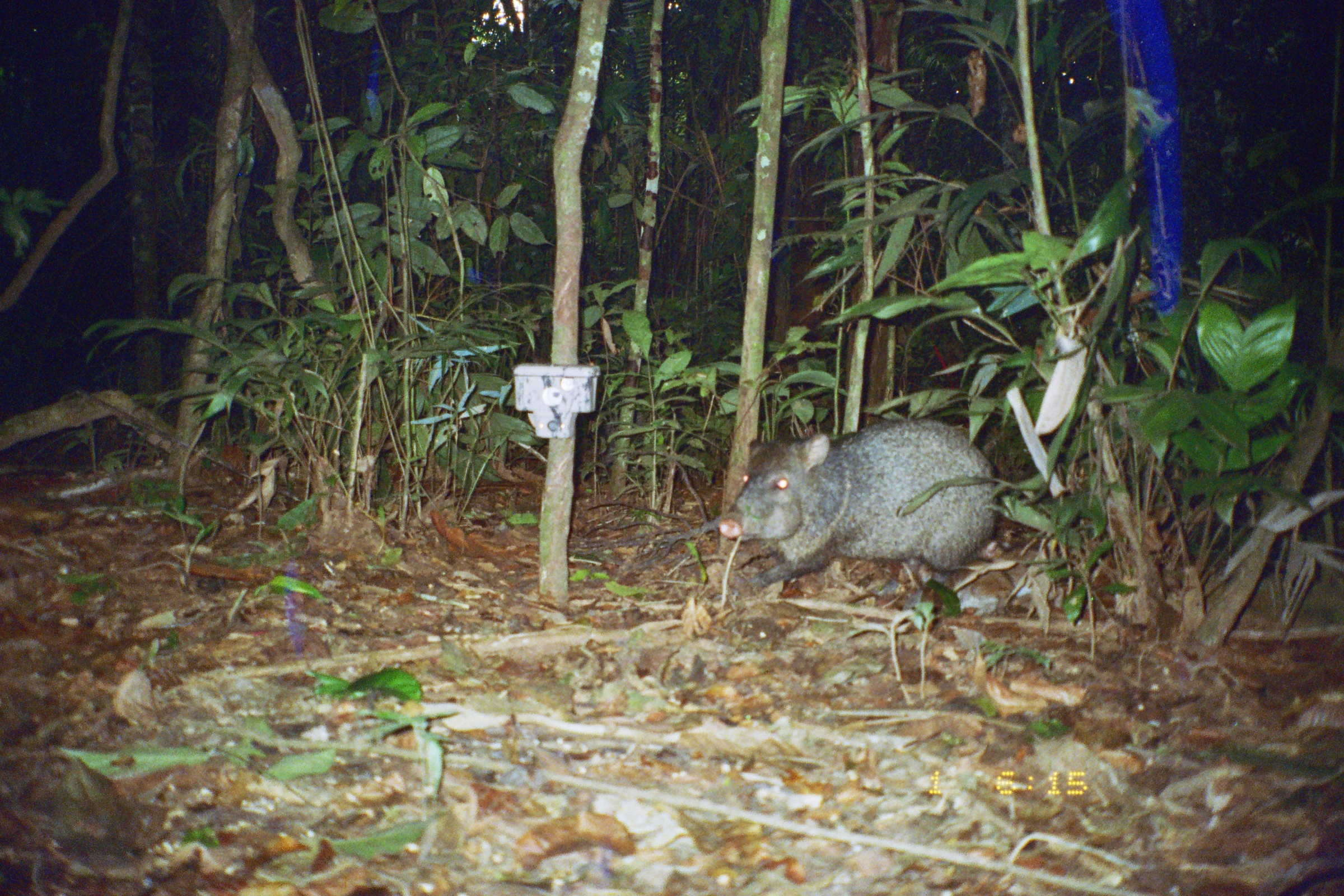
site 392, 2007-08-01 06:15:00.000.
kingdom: Animalia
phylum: Chordata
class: Mammalia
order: Artiodactyla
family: Tayassuidae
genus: Pecari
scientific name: Pecari tajacu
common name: collared peccary